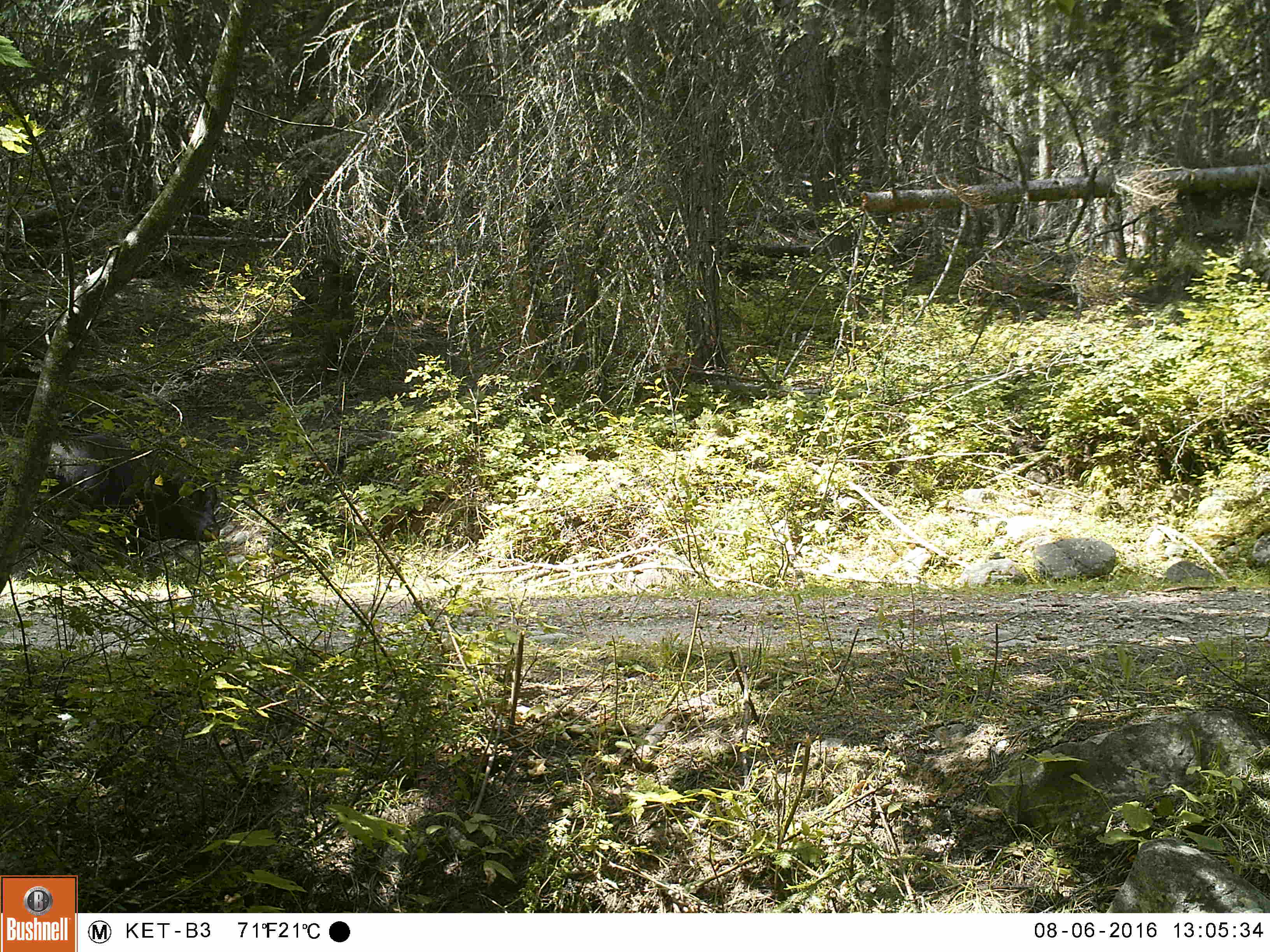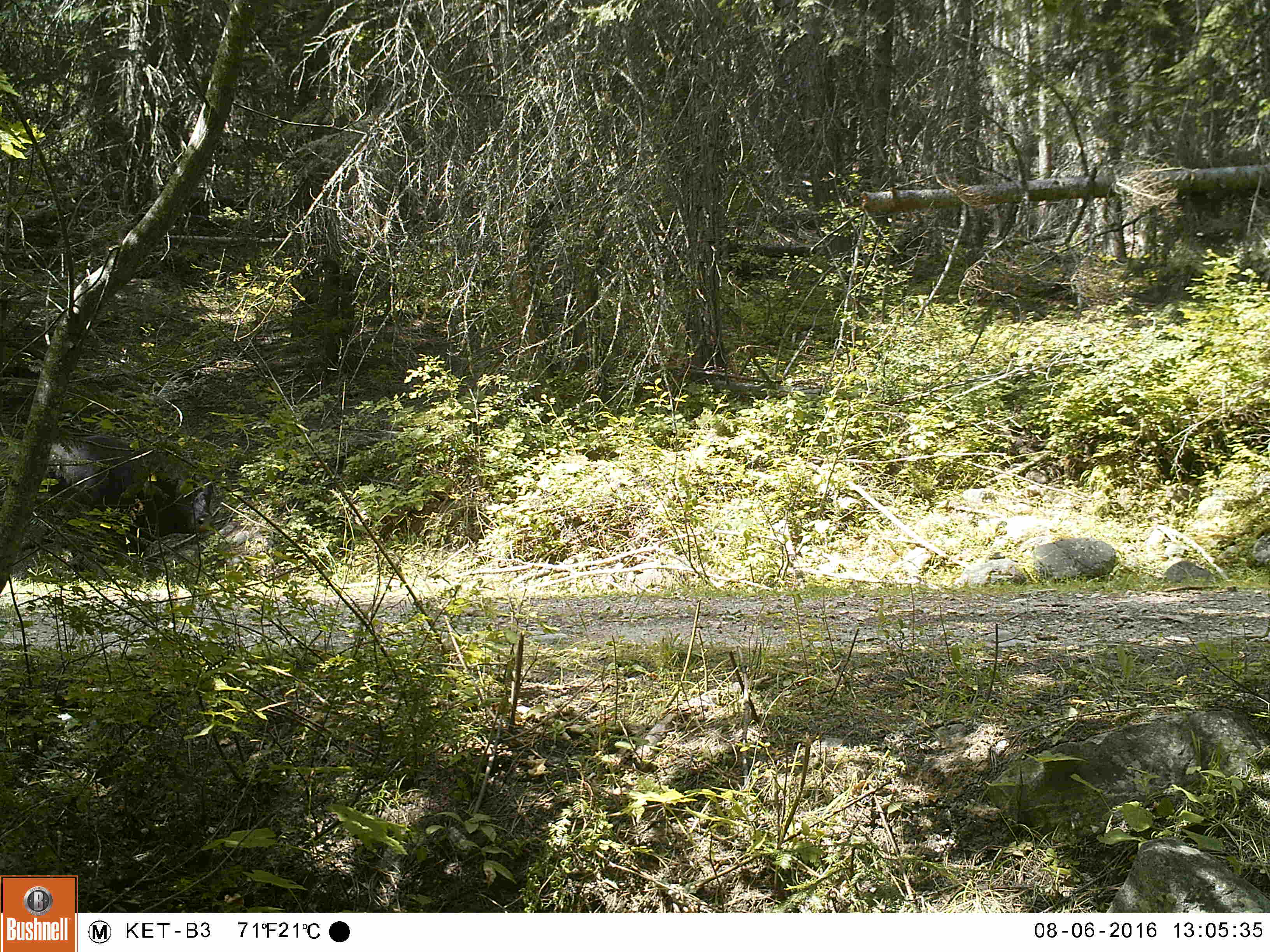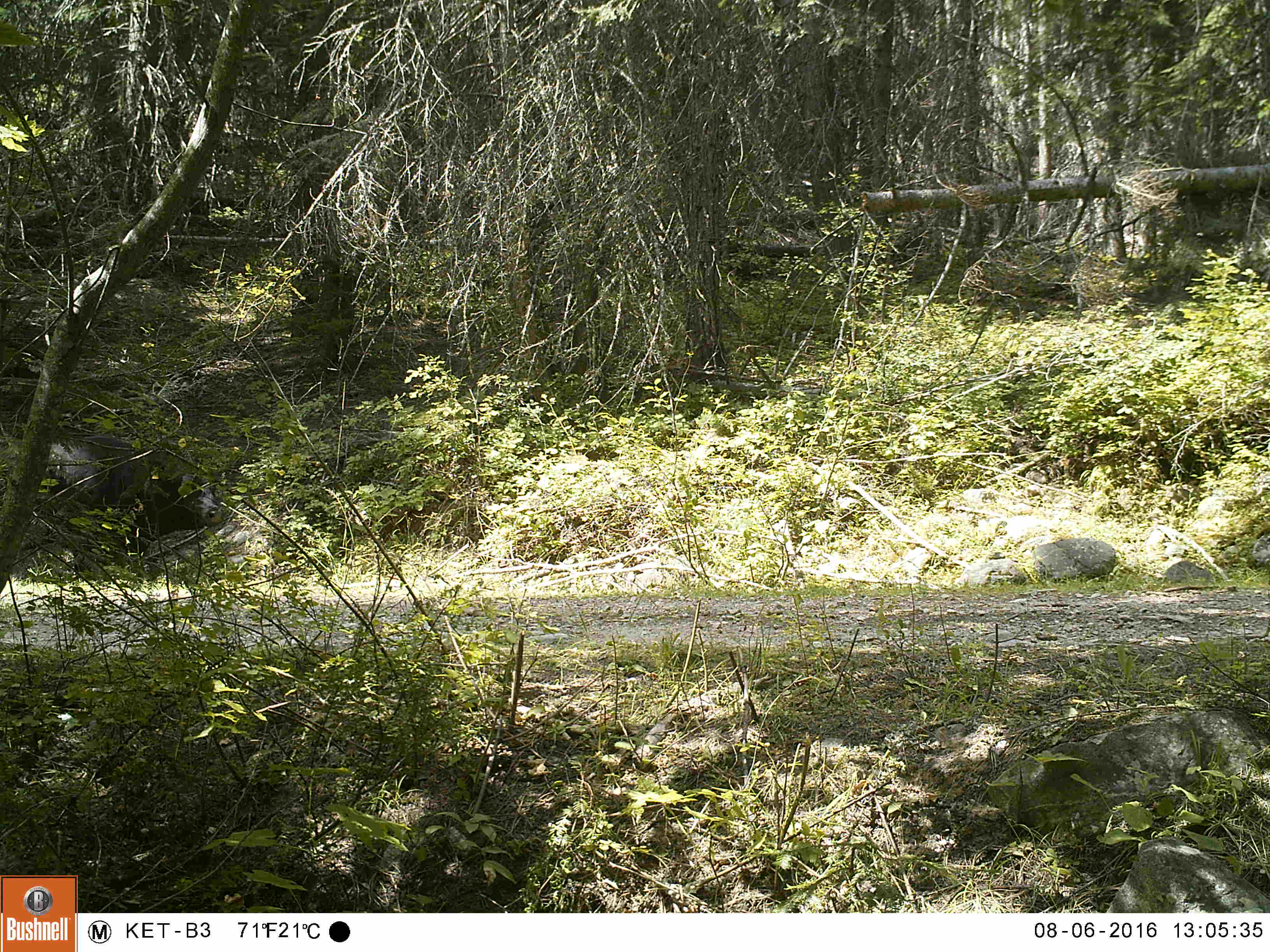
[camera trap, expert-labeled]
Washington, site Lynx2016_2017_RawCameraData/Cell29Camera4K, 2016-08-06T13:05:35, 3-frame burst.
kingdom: Animalia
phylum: Chordata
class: Mammalia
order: Artiodactyla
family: Bovidae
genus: Bos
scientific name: Bos taurus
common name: domestic cattle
Domestic cattle (Bos taurus). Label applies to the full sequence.